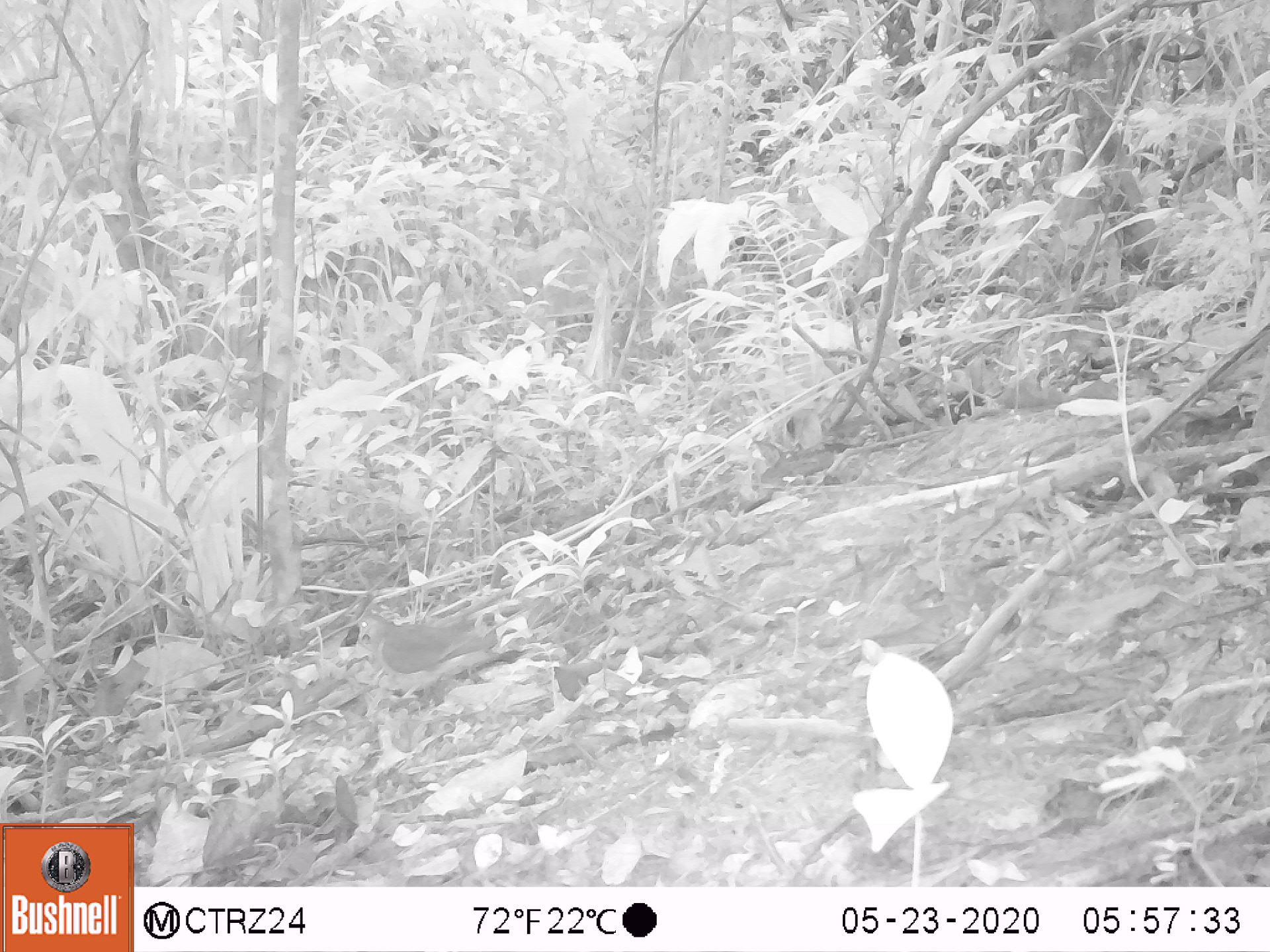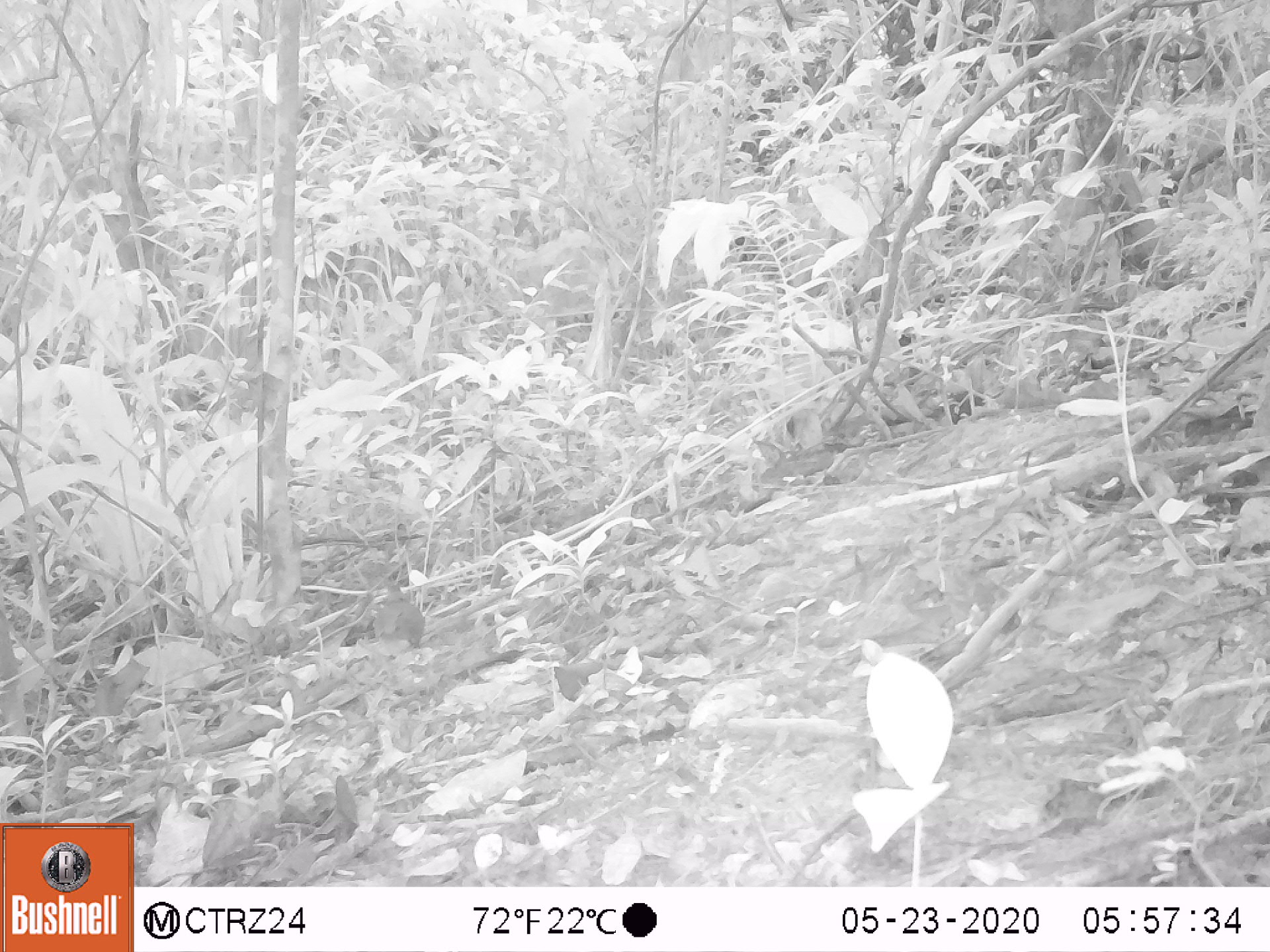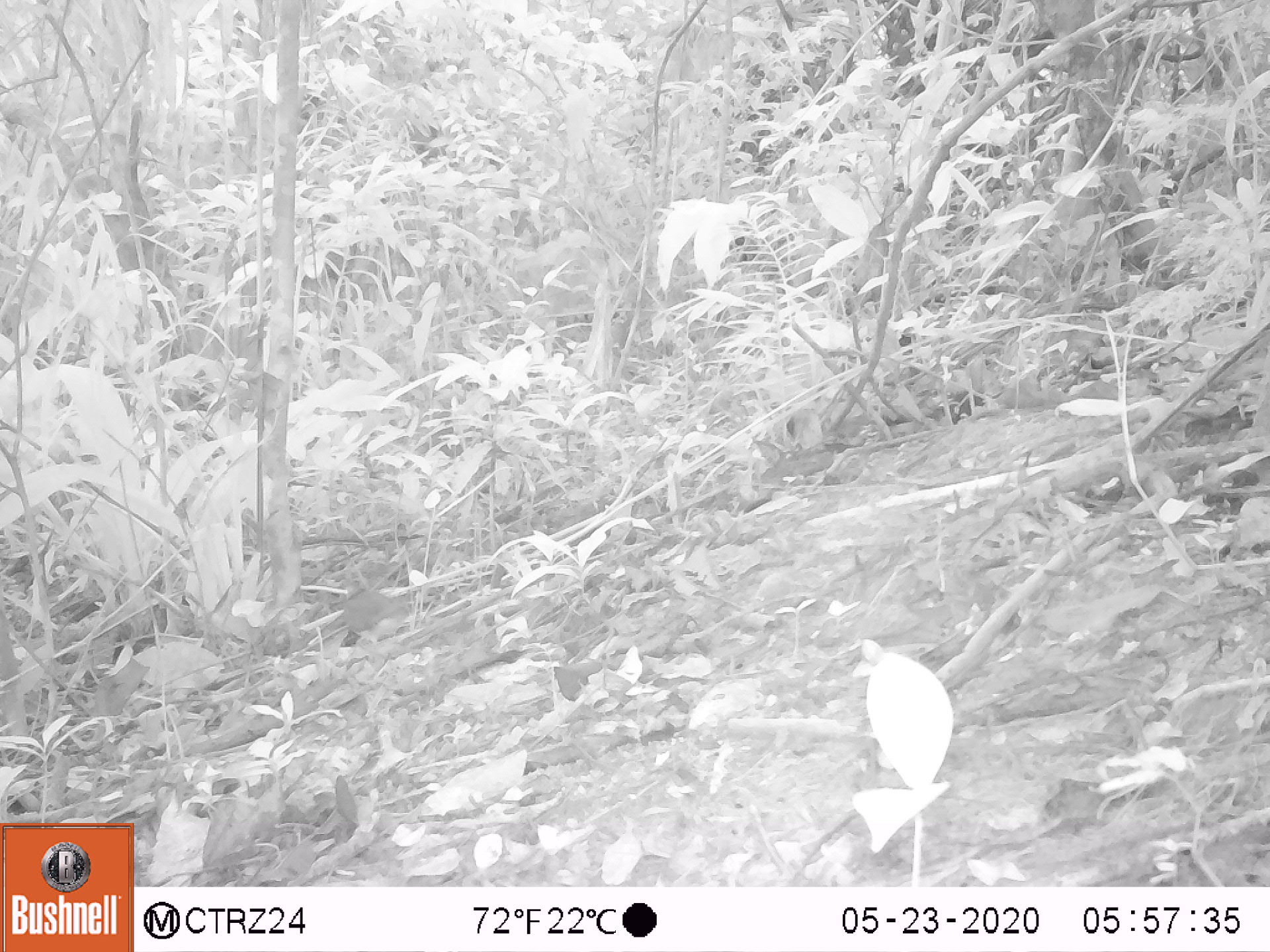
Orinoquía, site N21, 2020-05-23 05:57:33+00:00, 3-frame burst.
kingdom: Animalia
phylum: Chordata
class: Aves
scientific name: Aves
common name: bird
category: unknown bird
Unknown bird (bird) (Aves).